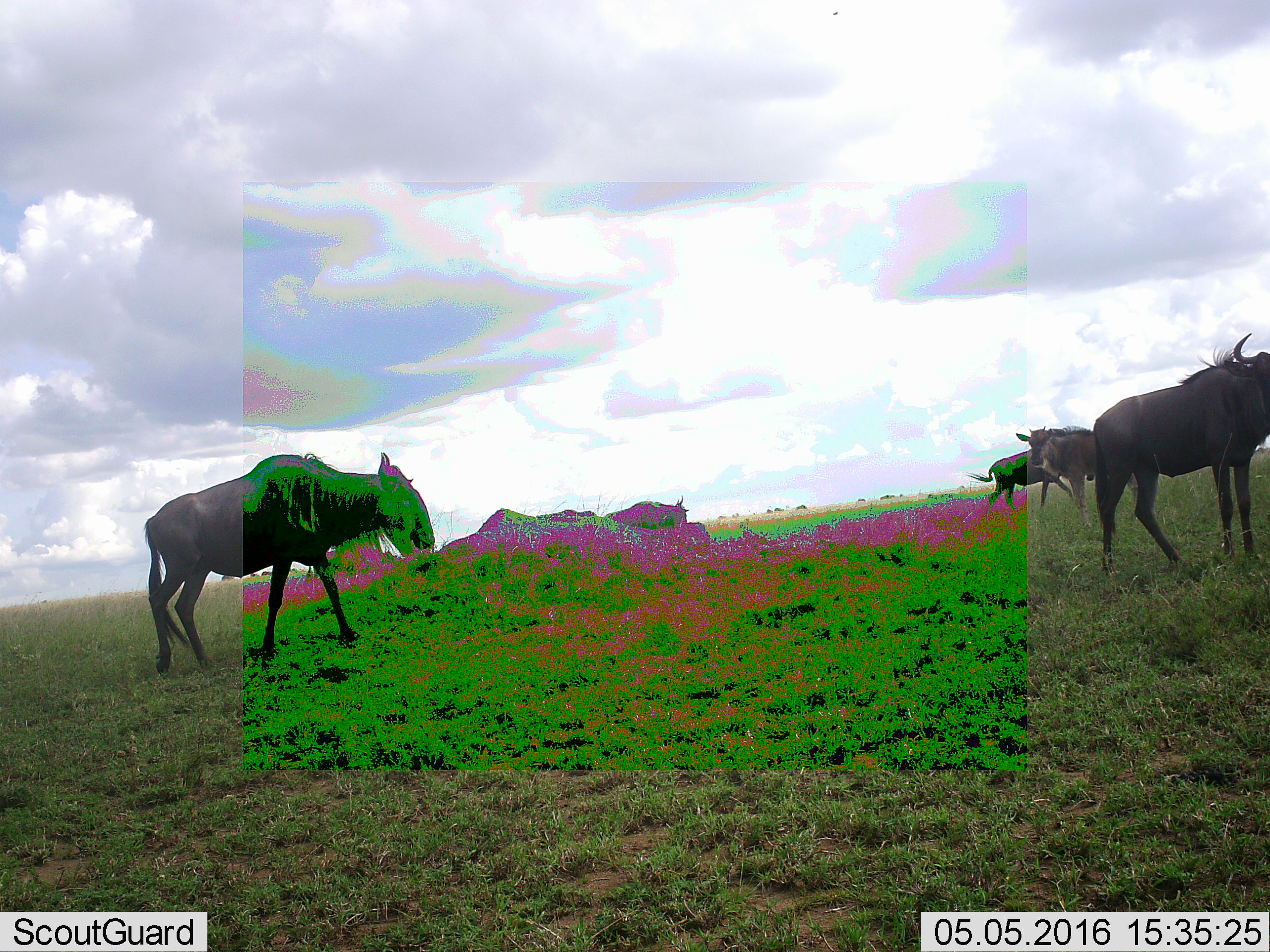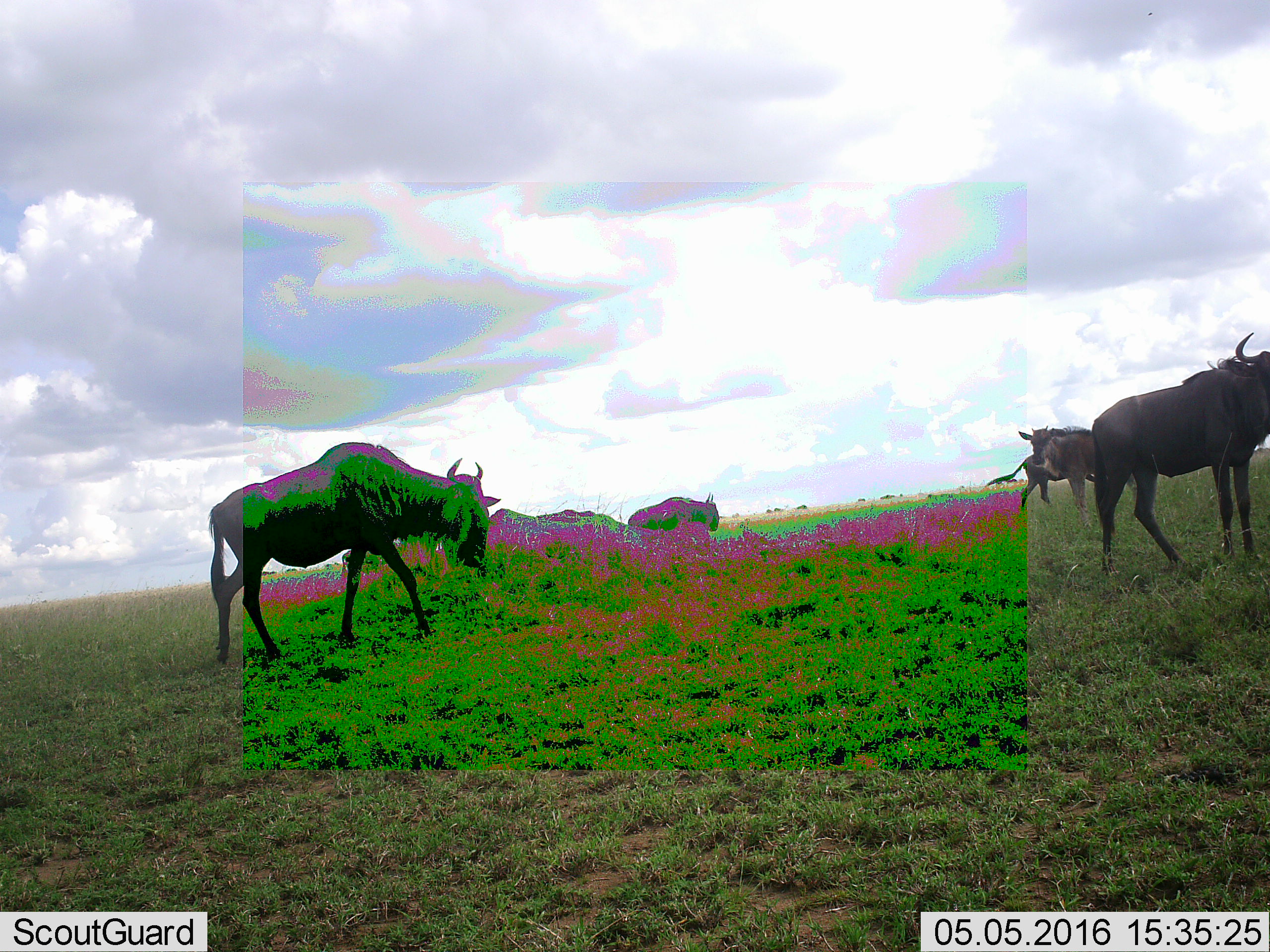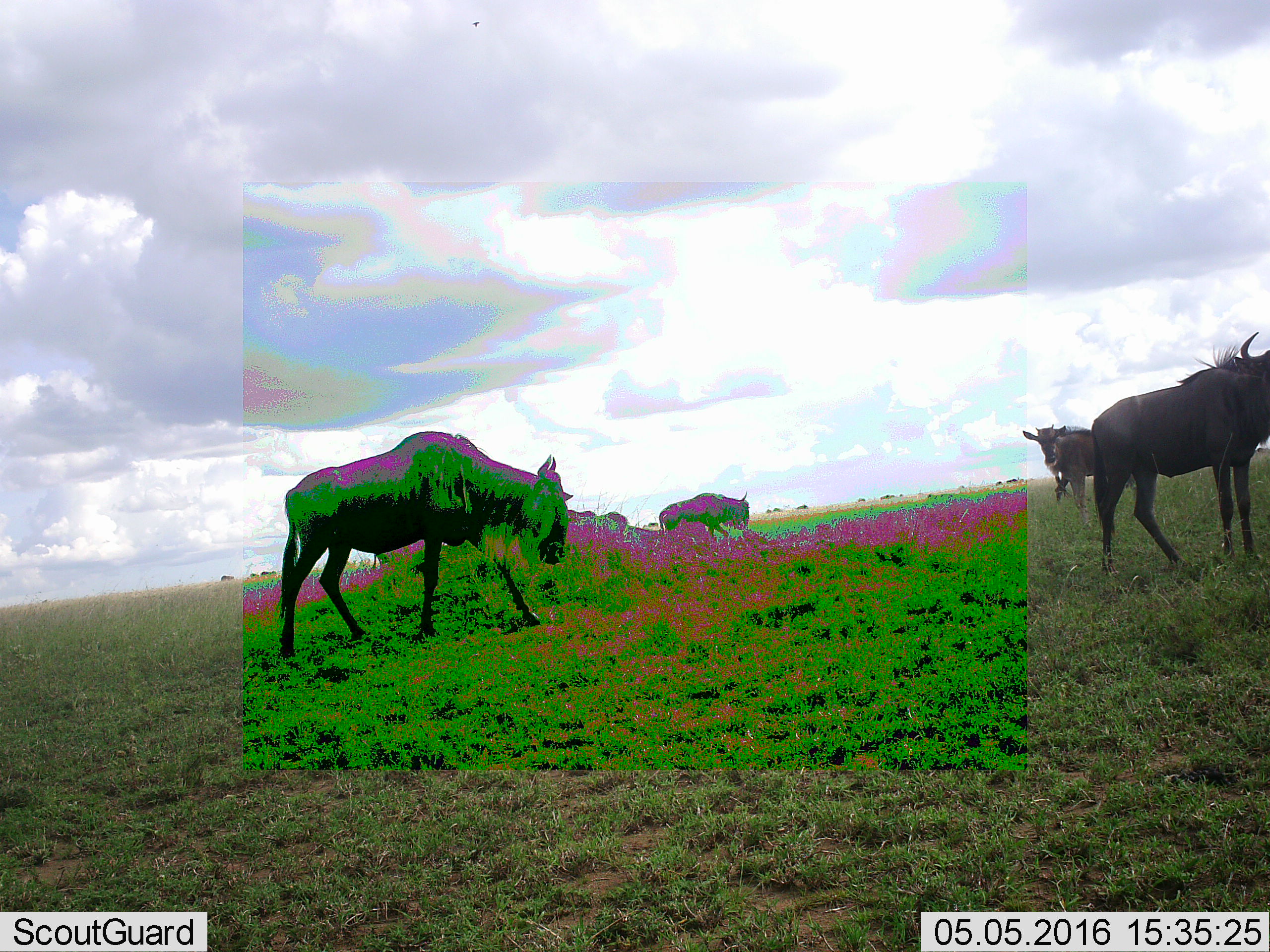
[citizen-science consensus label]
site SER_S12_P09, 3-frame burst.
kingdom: Animalia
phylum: Chordata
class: Mammalia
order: Artiodactyla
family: Bovidae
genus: Connochaetes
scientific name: Connochaetes taurinus taurinus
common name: blue wildebeest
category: wildebeestblue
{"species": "wildebeestblue (blue wildebeest) (Connochaetes taurinus taurinus)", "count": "6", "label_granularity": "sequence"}